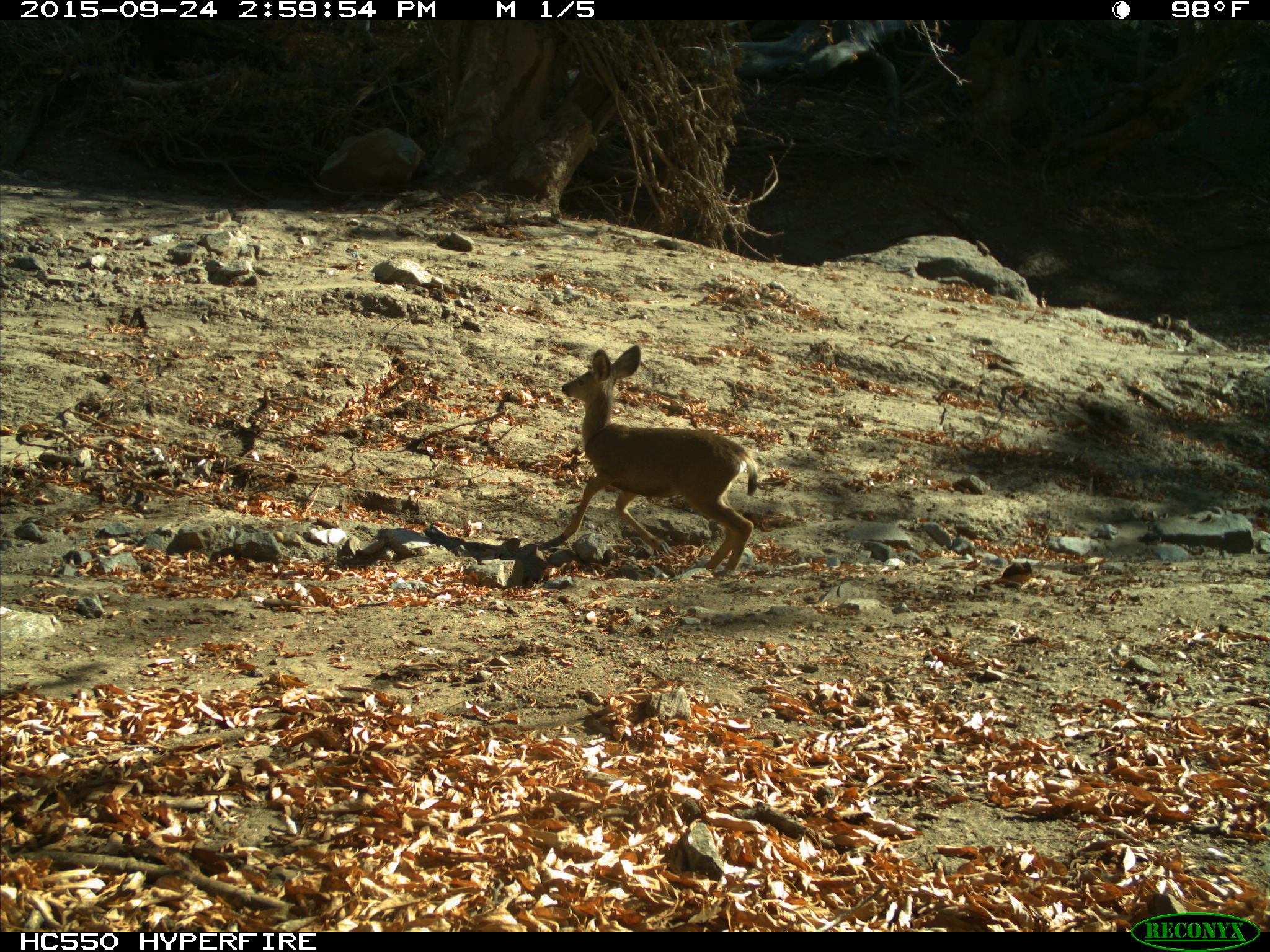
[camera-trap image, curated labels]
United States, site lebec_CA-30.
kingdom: Animalia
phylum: Chordata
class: Mammalia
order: Artiodactyla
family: Cervidae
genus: Odocoileus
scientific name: Odocoileus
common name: deer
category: unidentified deer